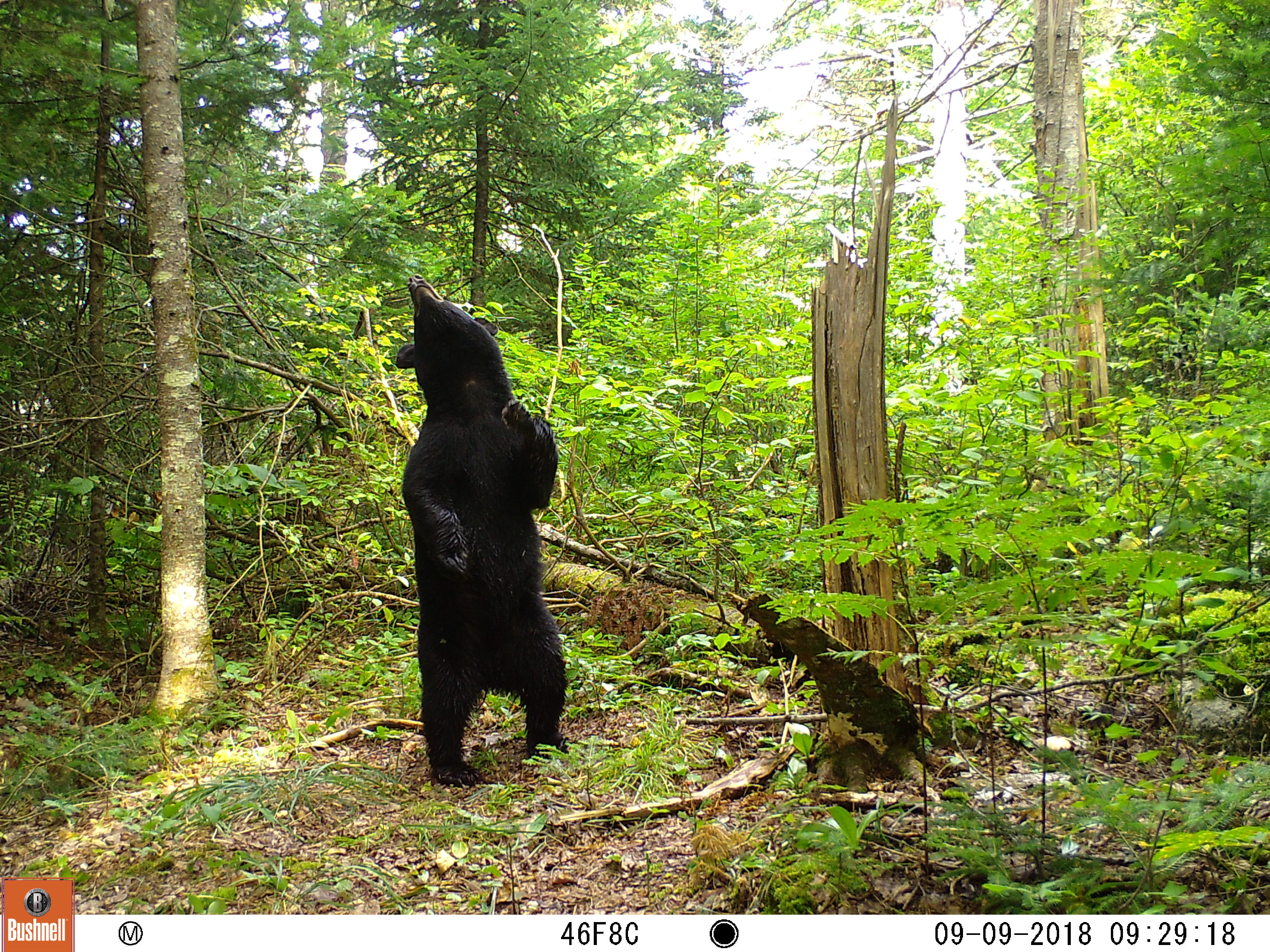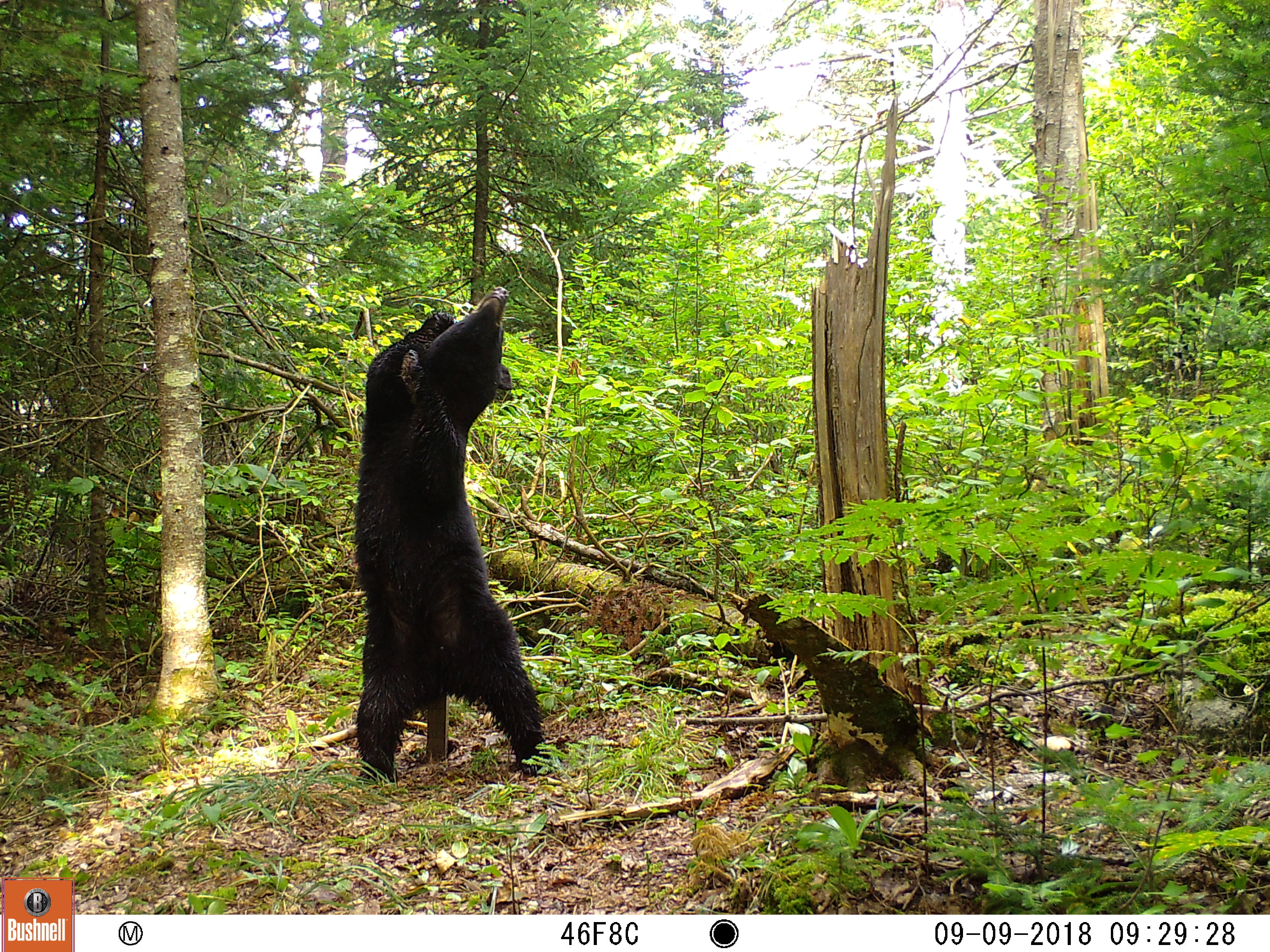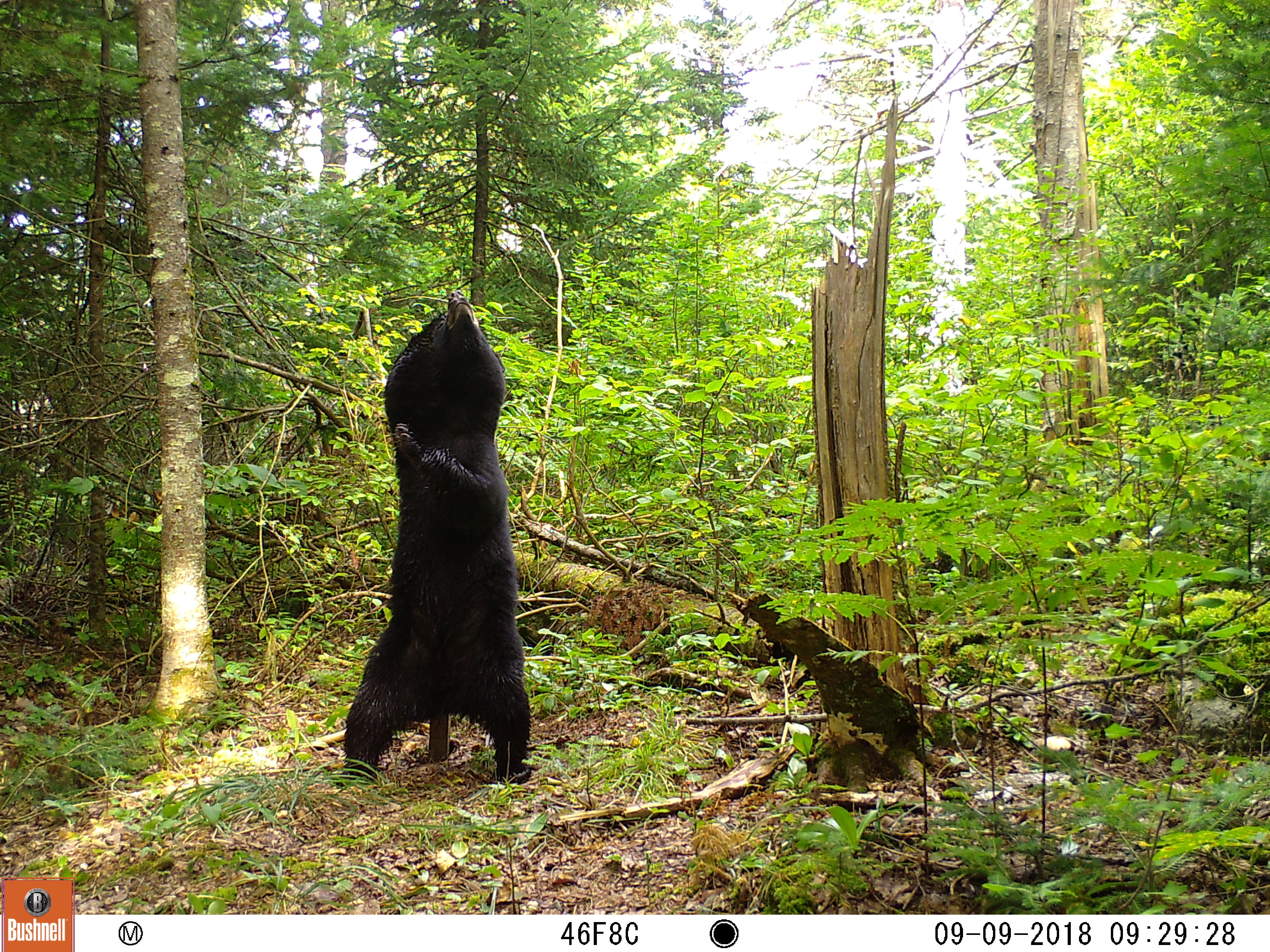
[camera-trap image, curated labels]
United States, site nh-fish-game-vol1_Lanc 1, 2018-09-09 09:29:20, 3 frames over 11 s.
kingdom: Animalia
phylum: Chordata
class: Mammalia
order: Carnivora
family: Ursidae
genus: Ursus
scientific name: Ursus americanus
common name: black bear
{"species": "black bear (Ursus americanus)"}